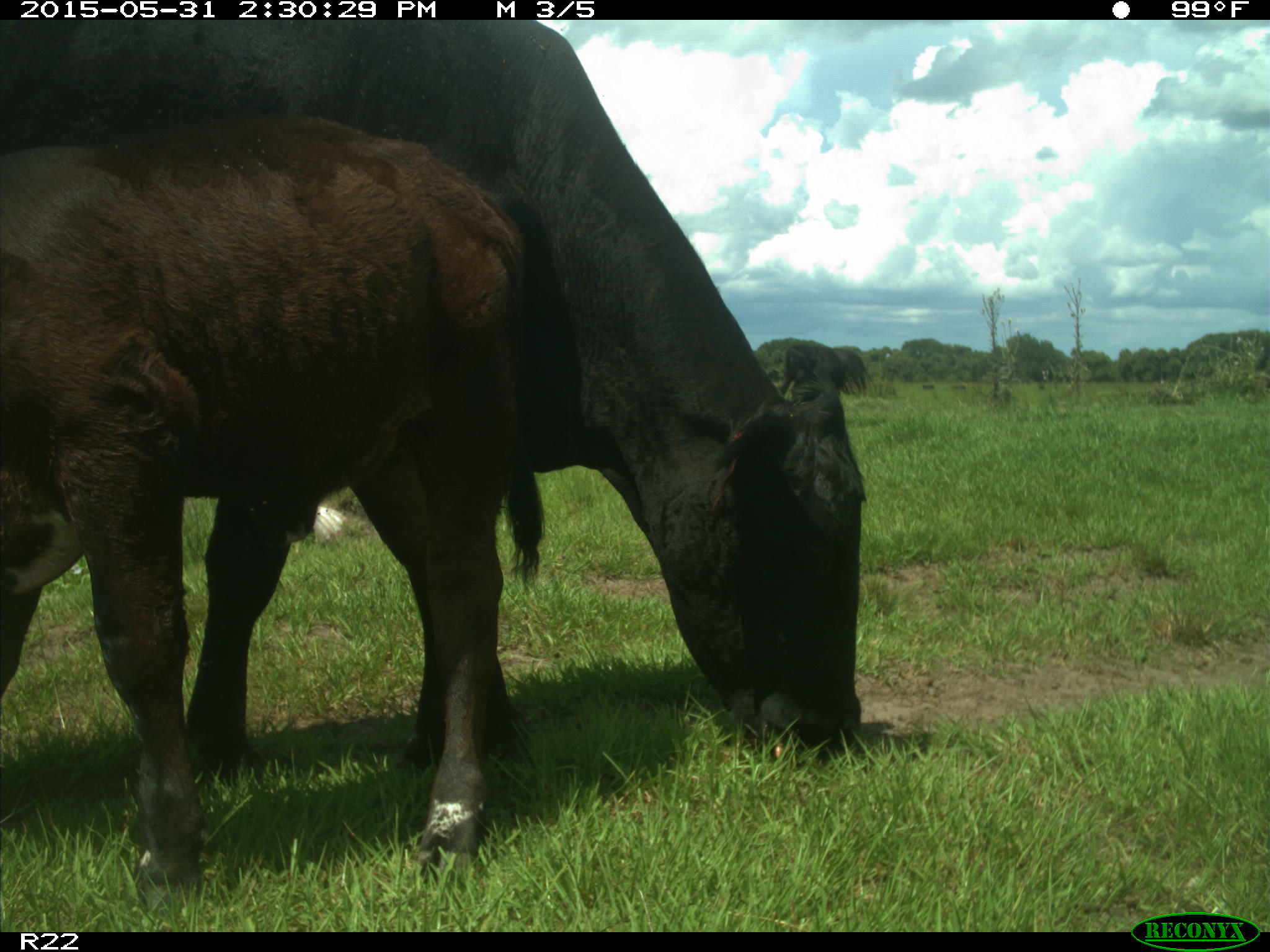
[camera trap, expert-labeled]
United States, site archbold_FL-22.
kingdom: Animalia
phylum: Chordata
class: Mammalia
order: Artiodactyla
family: Bovidae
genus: Bos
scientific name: Bos taurus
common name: domestic cow